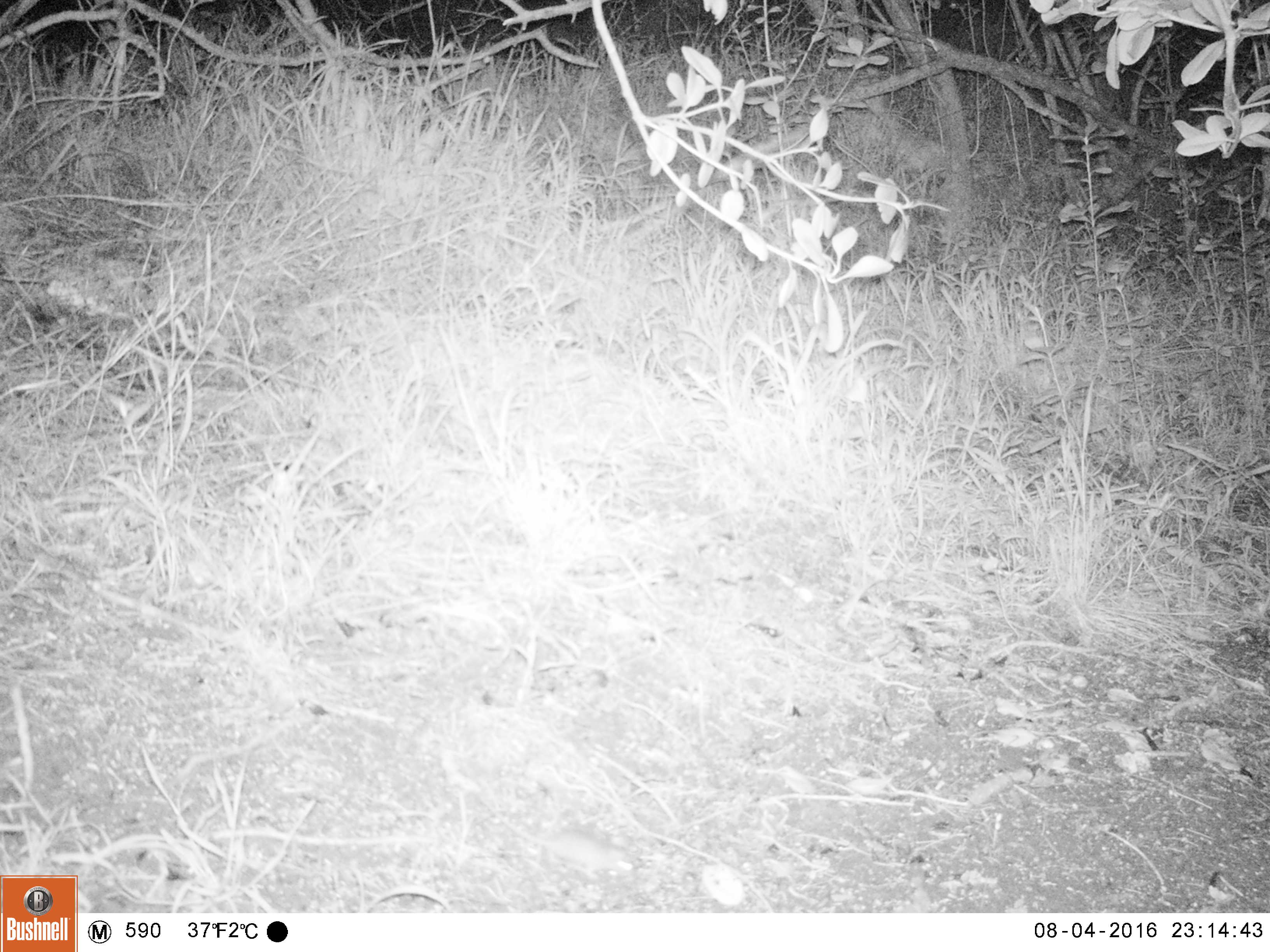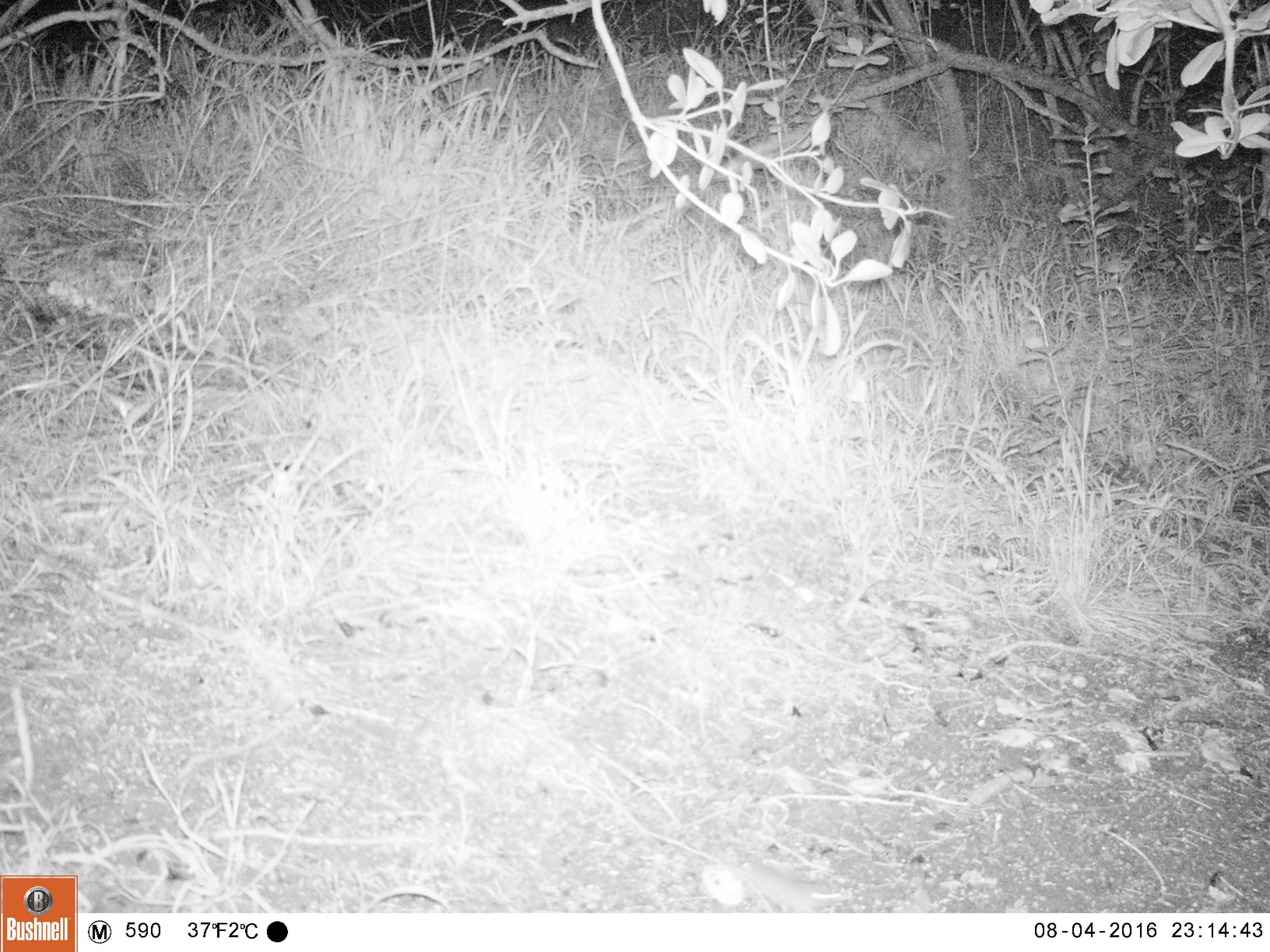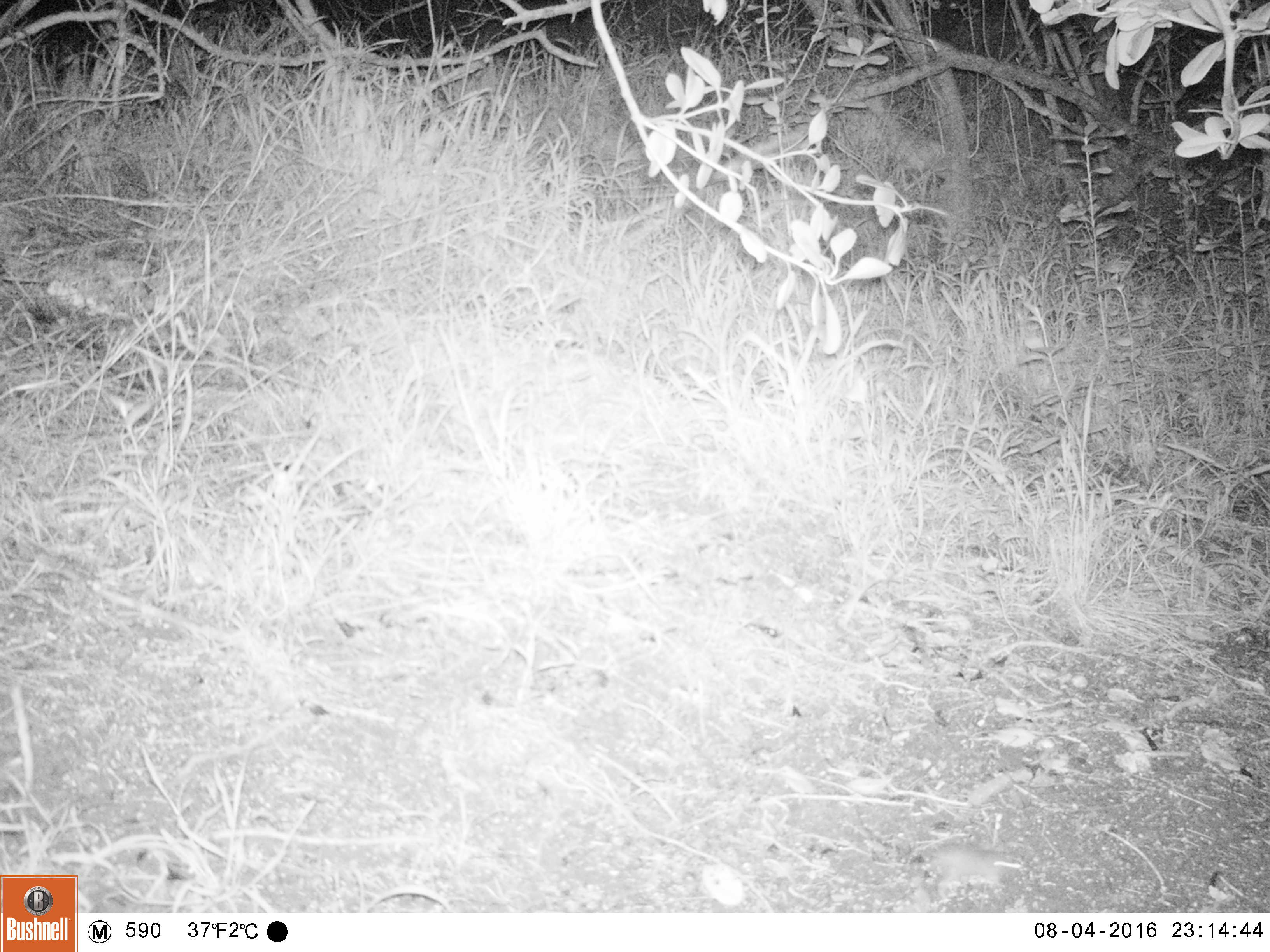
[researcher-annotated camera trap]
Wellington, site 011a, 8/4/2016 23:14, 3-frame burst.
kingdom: Animalia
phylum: Chordata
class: Mammalia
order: Rodentia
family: Muridae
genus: Mus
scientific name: Mus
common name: mouse